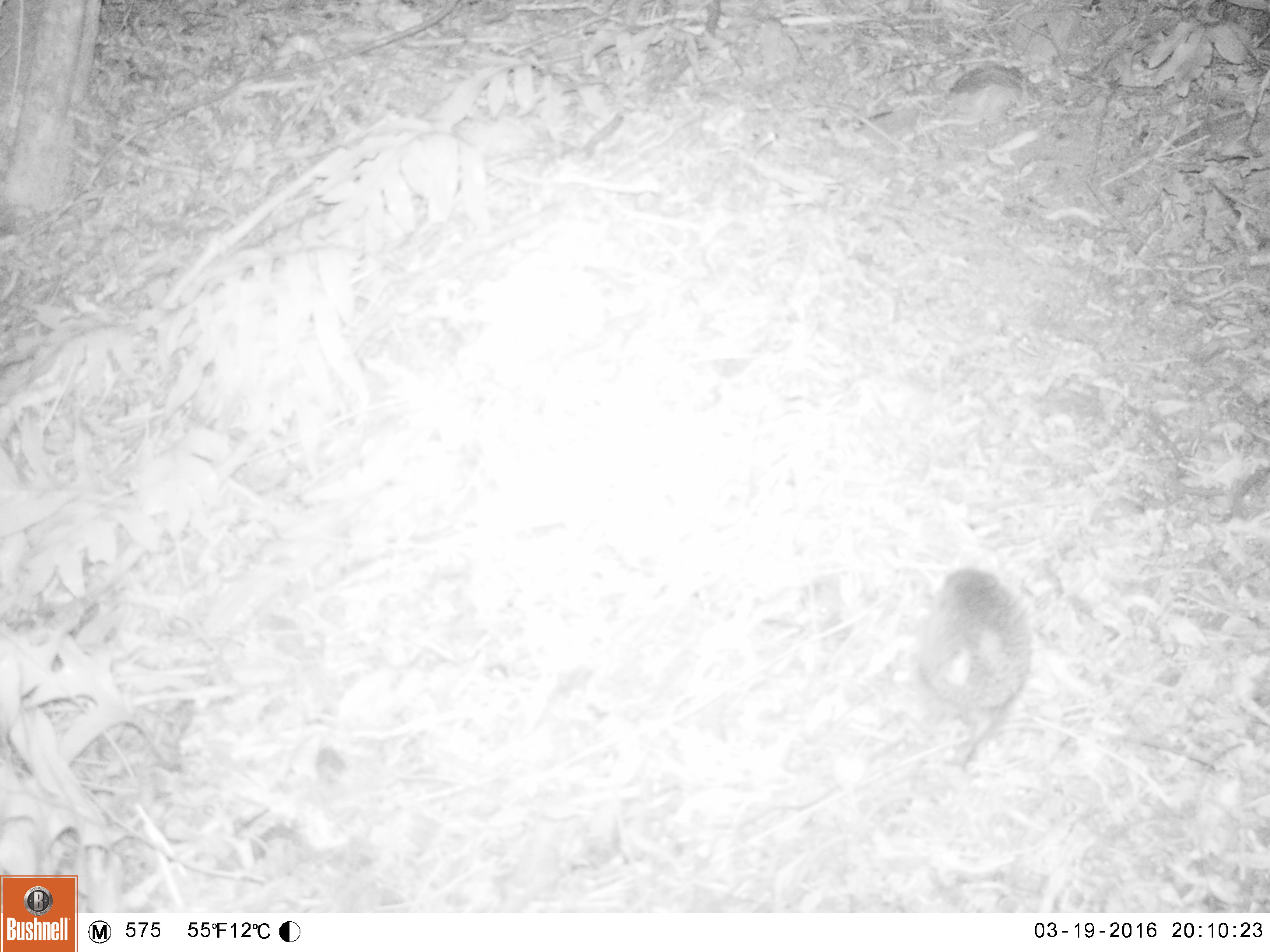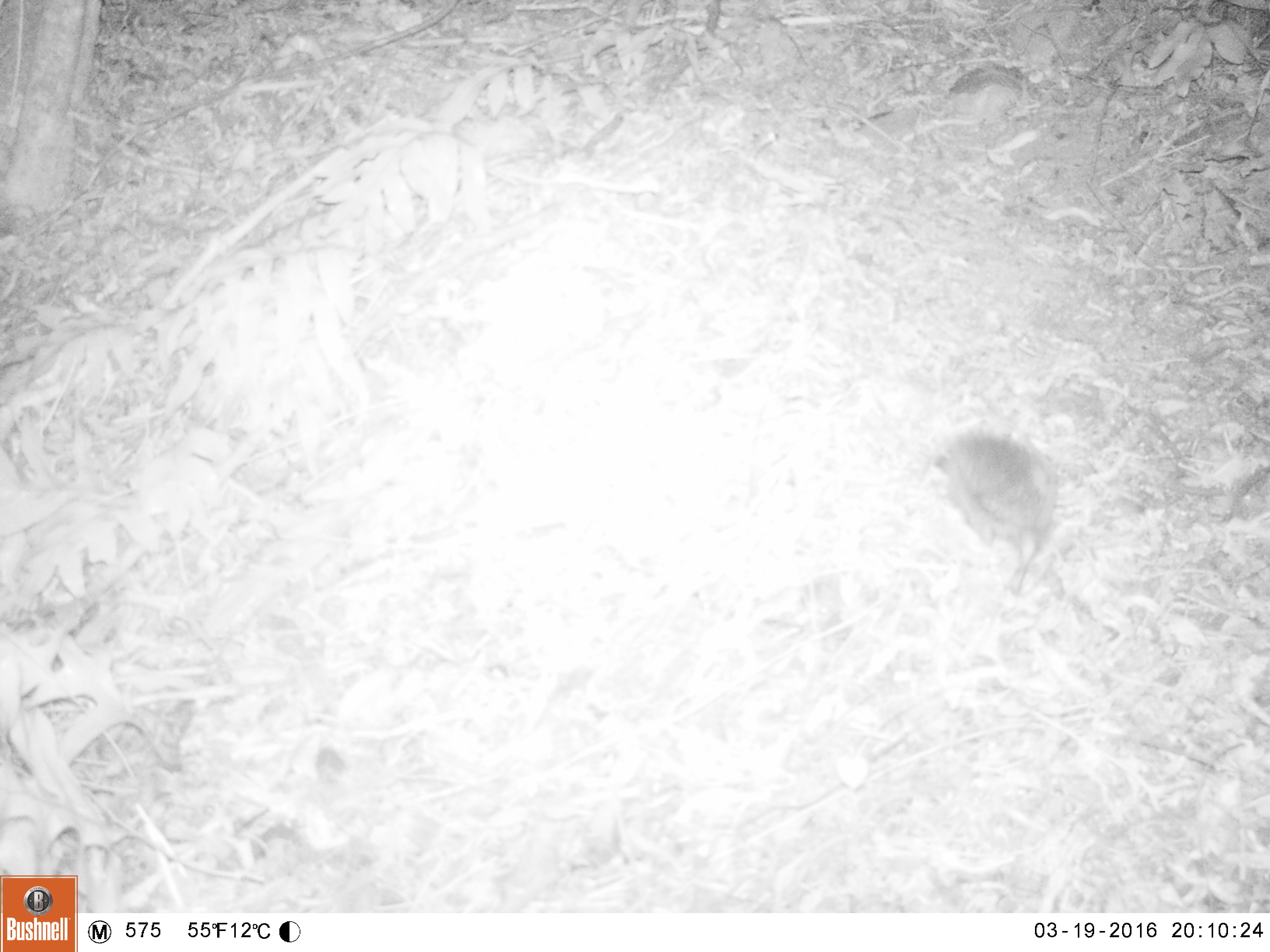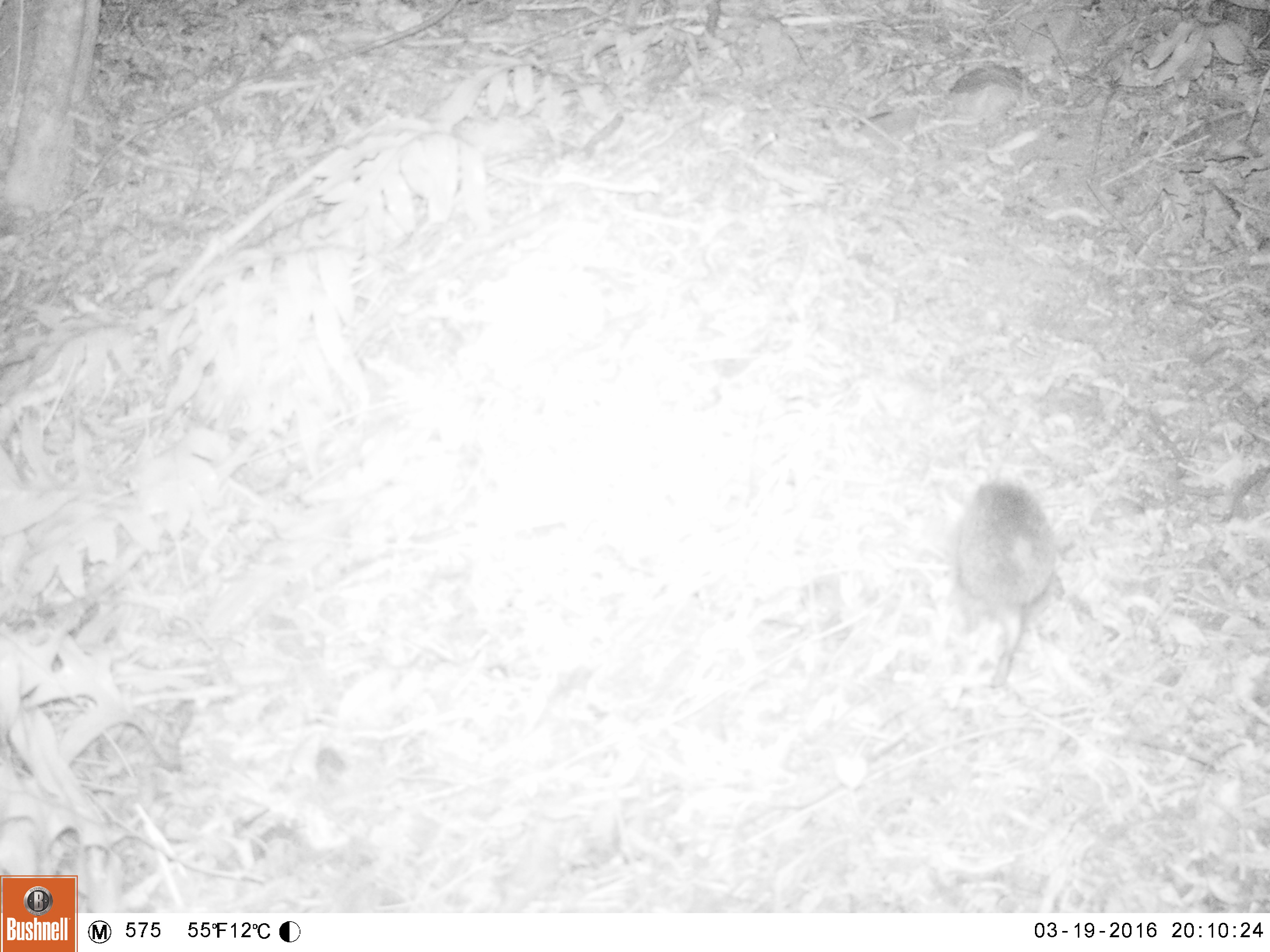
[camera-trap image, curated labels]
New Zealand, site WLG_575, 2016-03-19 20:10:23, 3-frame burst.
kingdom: Animalia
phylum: Chordata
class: Mammalia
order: Eulipotyphla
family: Erinaceidae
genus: Erinaceus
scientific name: Erinaceus europaeus europaeus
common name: european hedgehog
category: hedgehog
Hedgehog (european hedgehog) (Erinaceus europaeus europaeus).